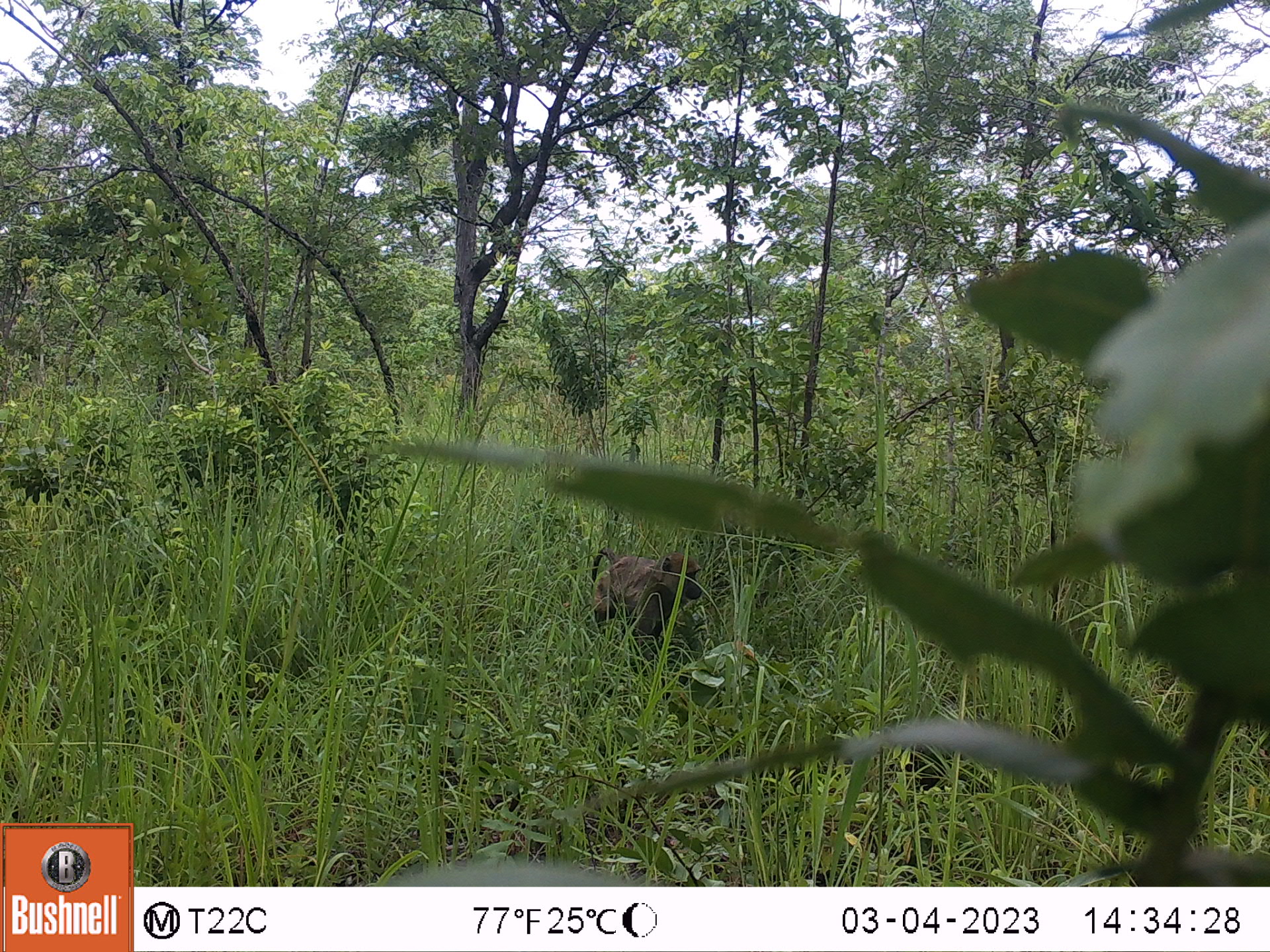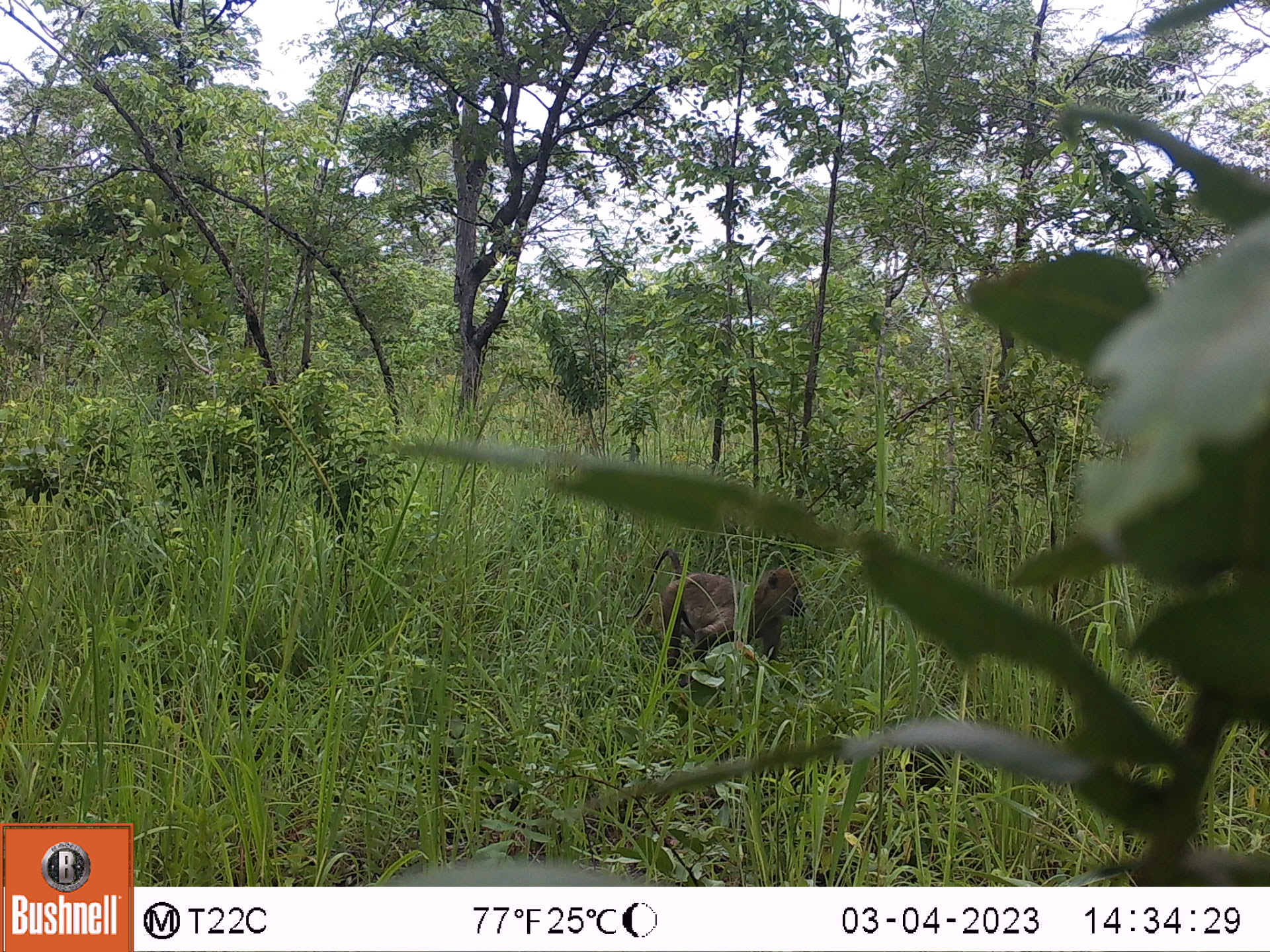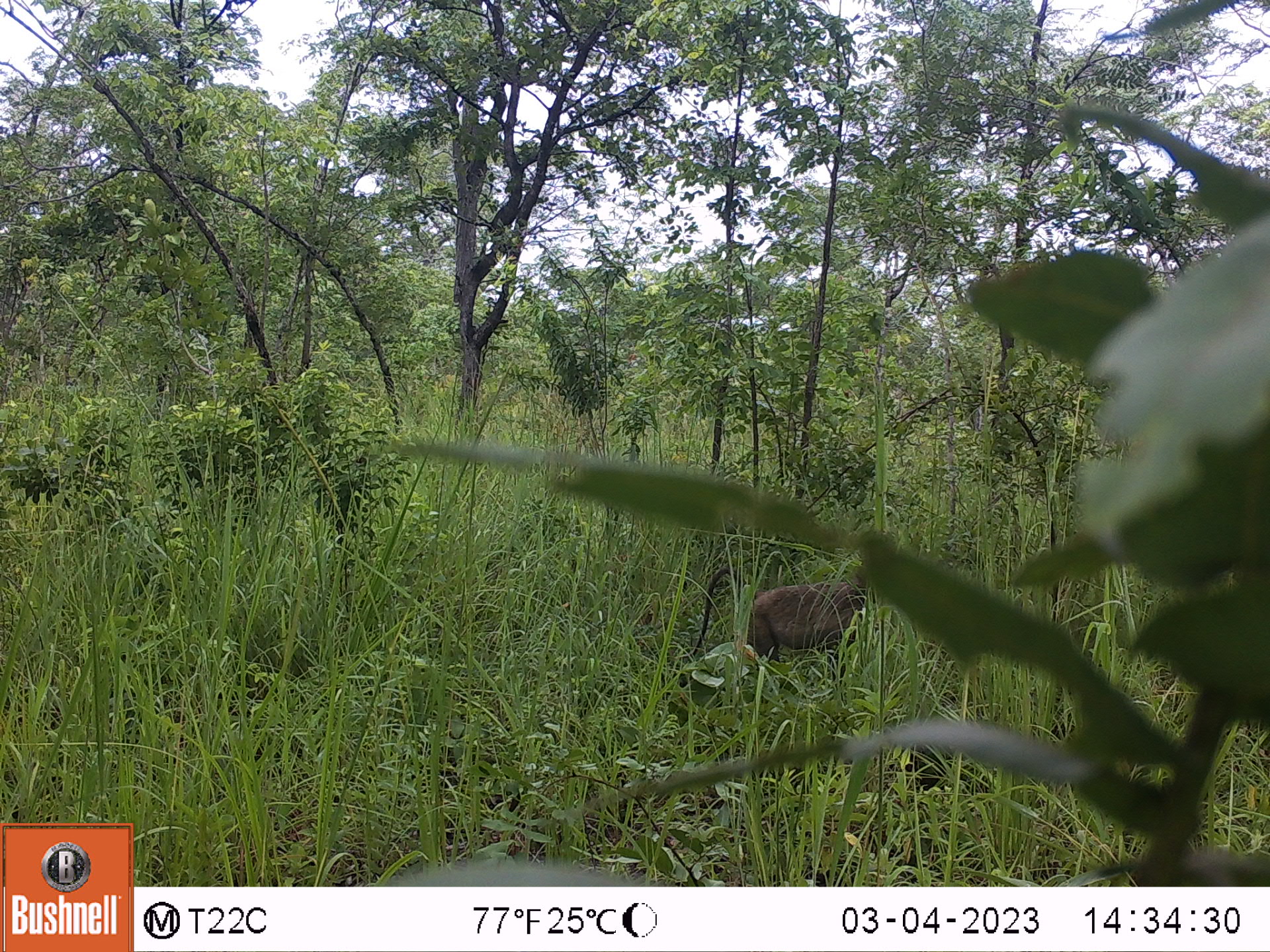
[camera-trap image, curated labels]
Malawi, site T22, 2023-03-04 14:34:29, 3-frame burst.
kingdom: Animalia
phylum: Chordata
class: Mammalia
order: Primates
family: Cercopithecidae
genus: Papio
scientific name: Papio cynocephalus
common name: yellow baboon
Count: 1.